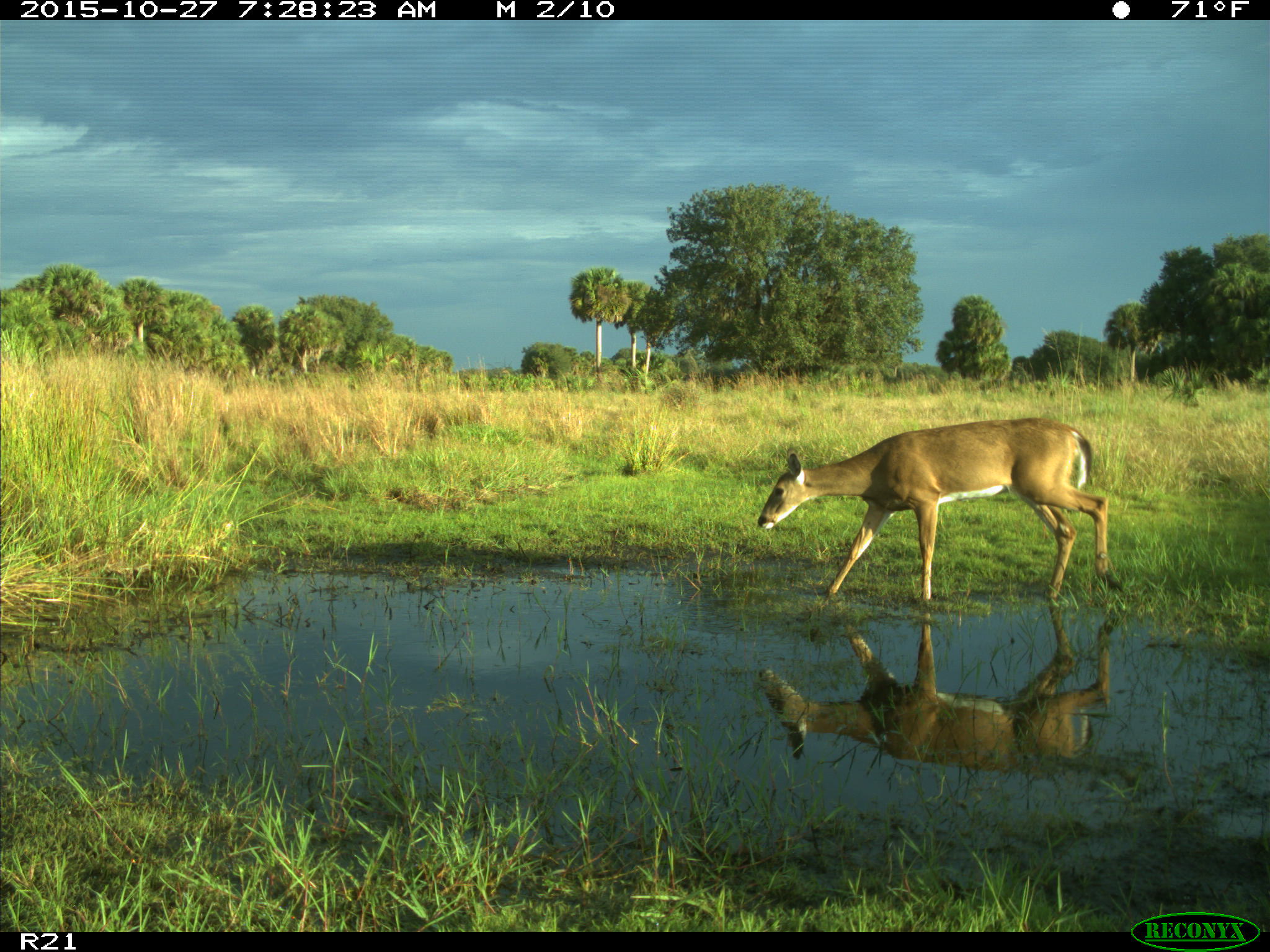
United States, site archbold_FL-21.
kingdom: Animalia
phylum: Chordata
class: Mammalia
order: Artiodactyla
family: Cervidae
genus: Odocoileus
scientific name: Odocoileus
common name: deer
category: unidentified deer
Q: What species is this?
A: Unidentified deer (deer) (Odocoileus).